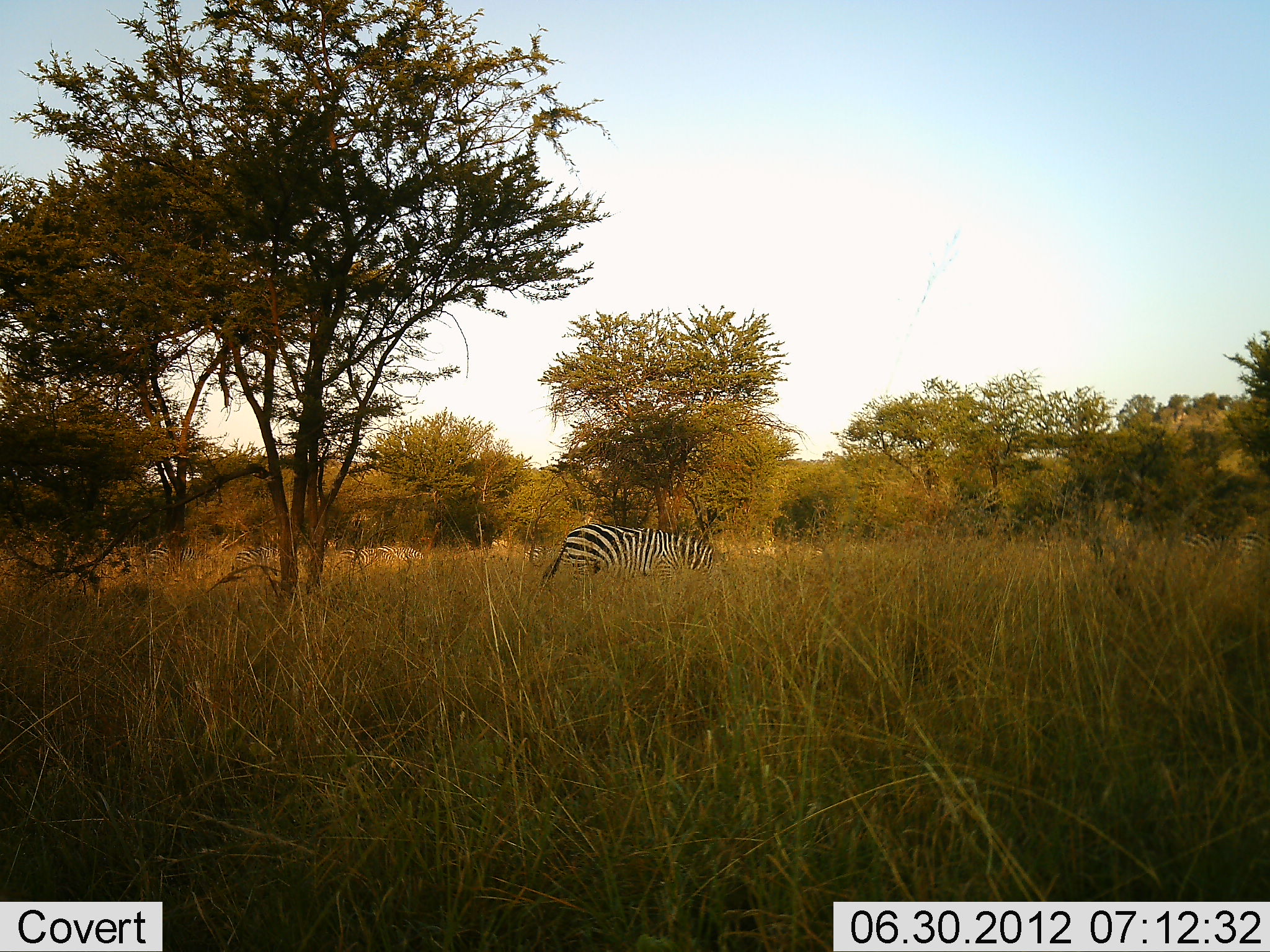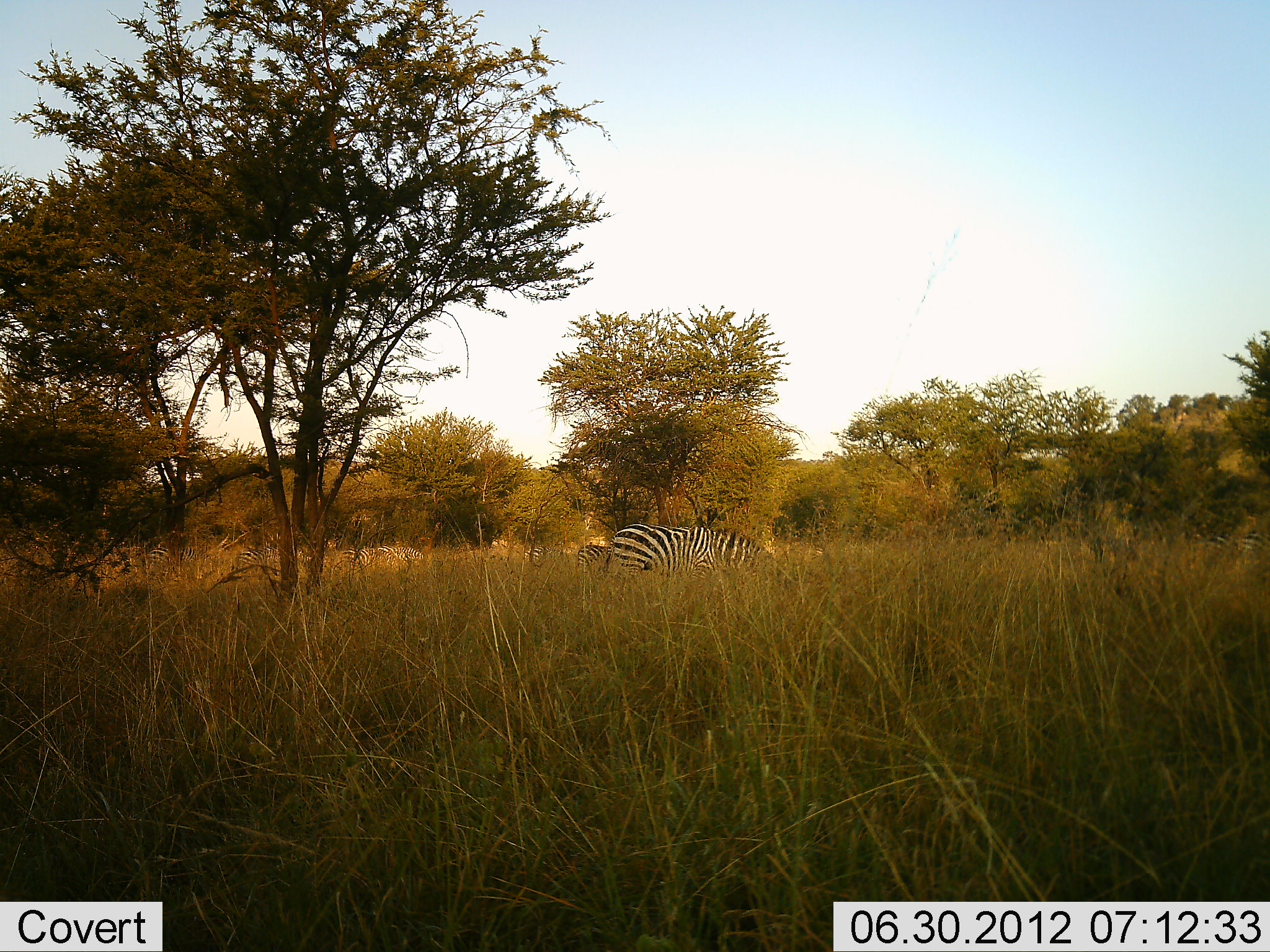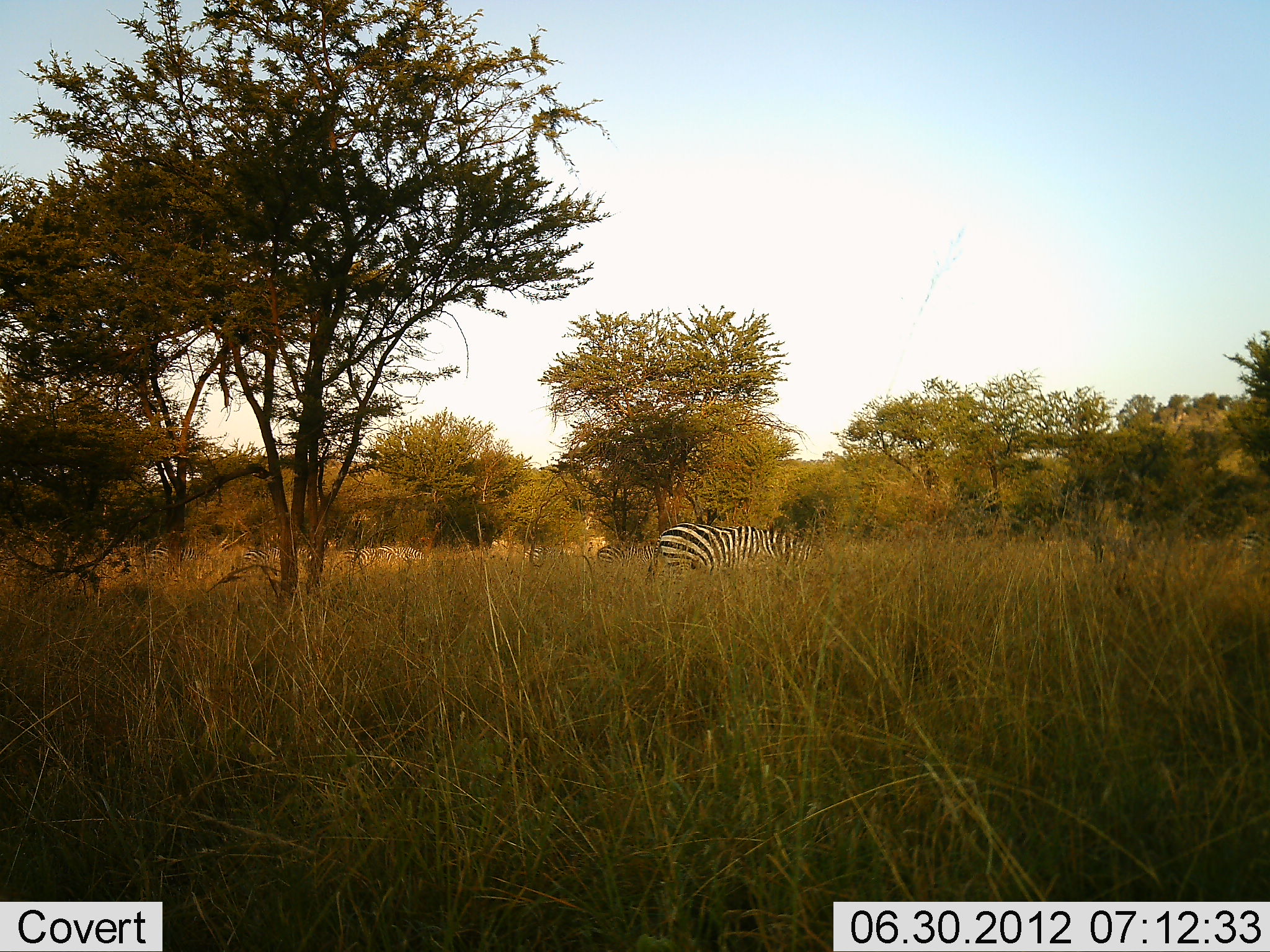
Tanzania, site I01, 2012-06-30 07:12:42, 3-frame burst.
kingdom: Animalia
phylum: Chordata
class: Mammalia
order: Perissodactyla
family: Equidae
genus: Equus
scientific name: Equus quagga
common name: plains zebra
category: zebra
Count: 6.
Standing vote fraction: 30%.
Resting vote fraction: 0%.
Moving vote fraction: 100%.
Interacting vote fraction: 0%.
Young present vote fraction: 0%.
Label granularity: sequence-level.